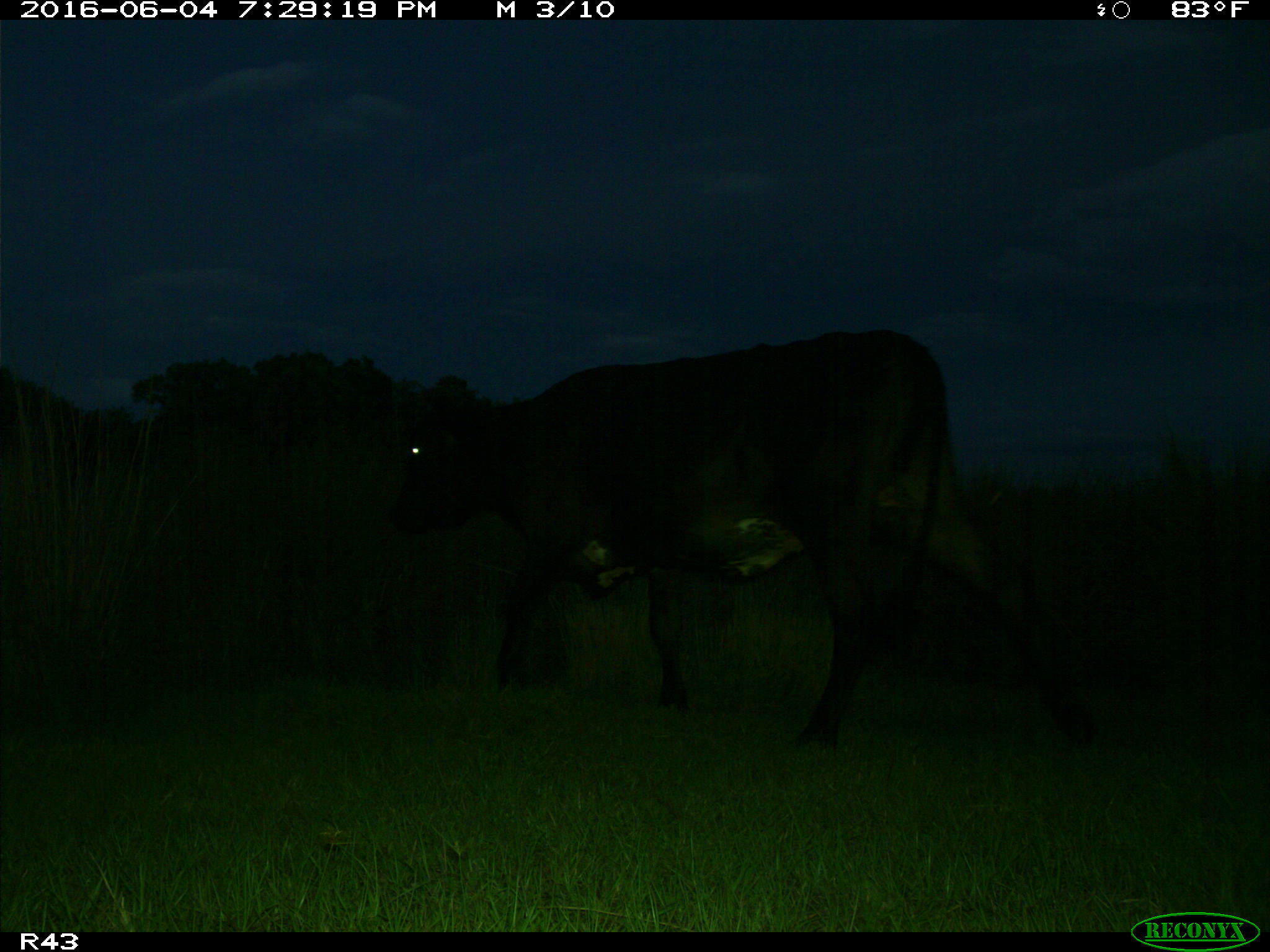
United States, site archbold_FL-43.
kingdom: Animalia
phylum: Chordata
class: Mammalia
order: Artiodactyla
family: Bovidae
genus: Bos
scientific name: Bos taurus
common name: domestic cow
Bos taurus (domestic cow).